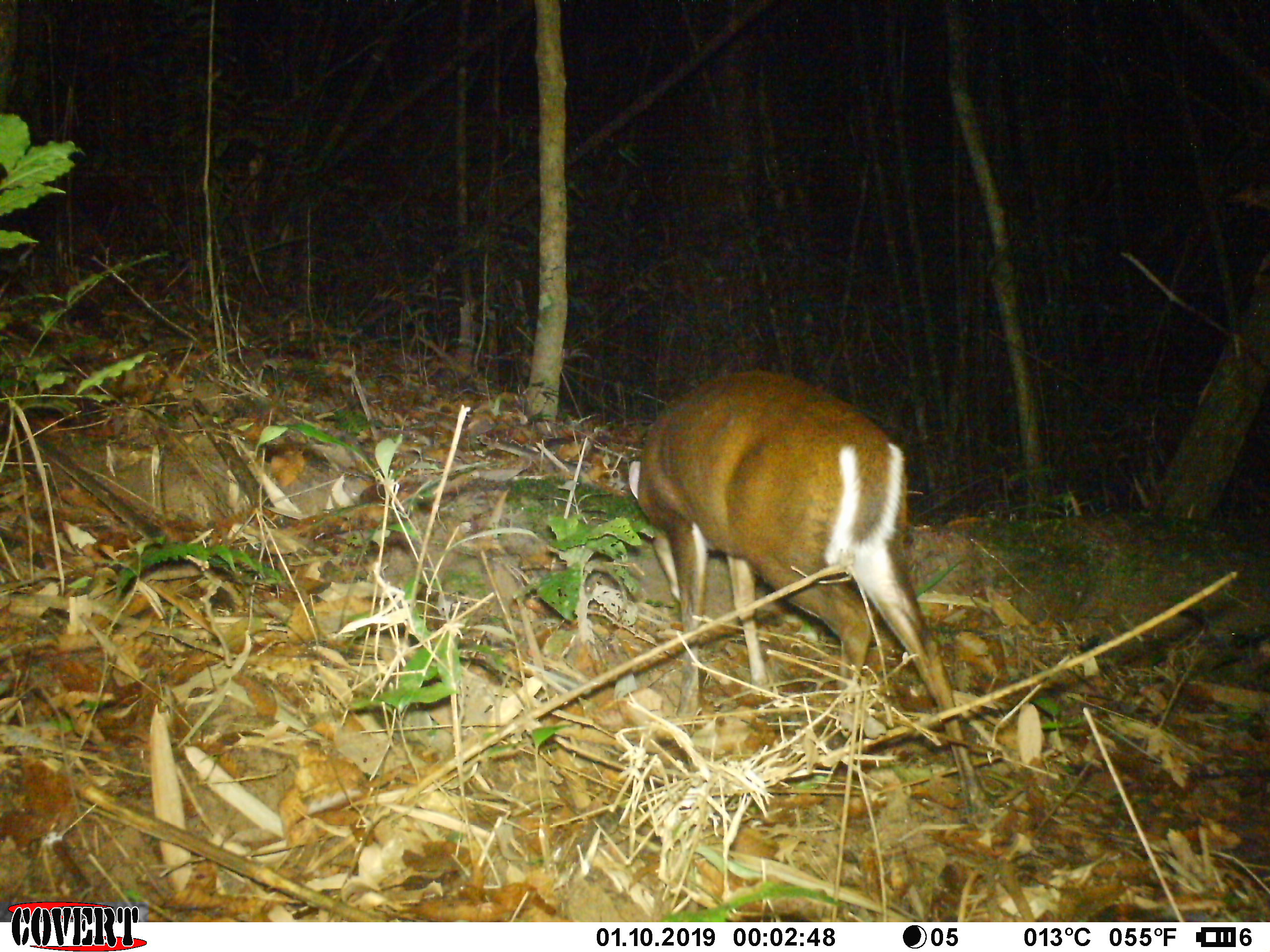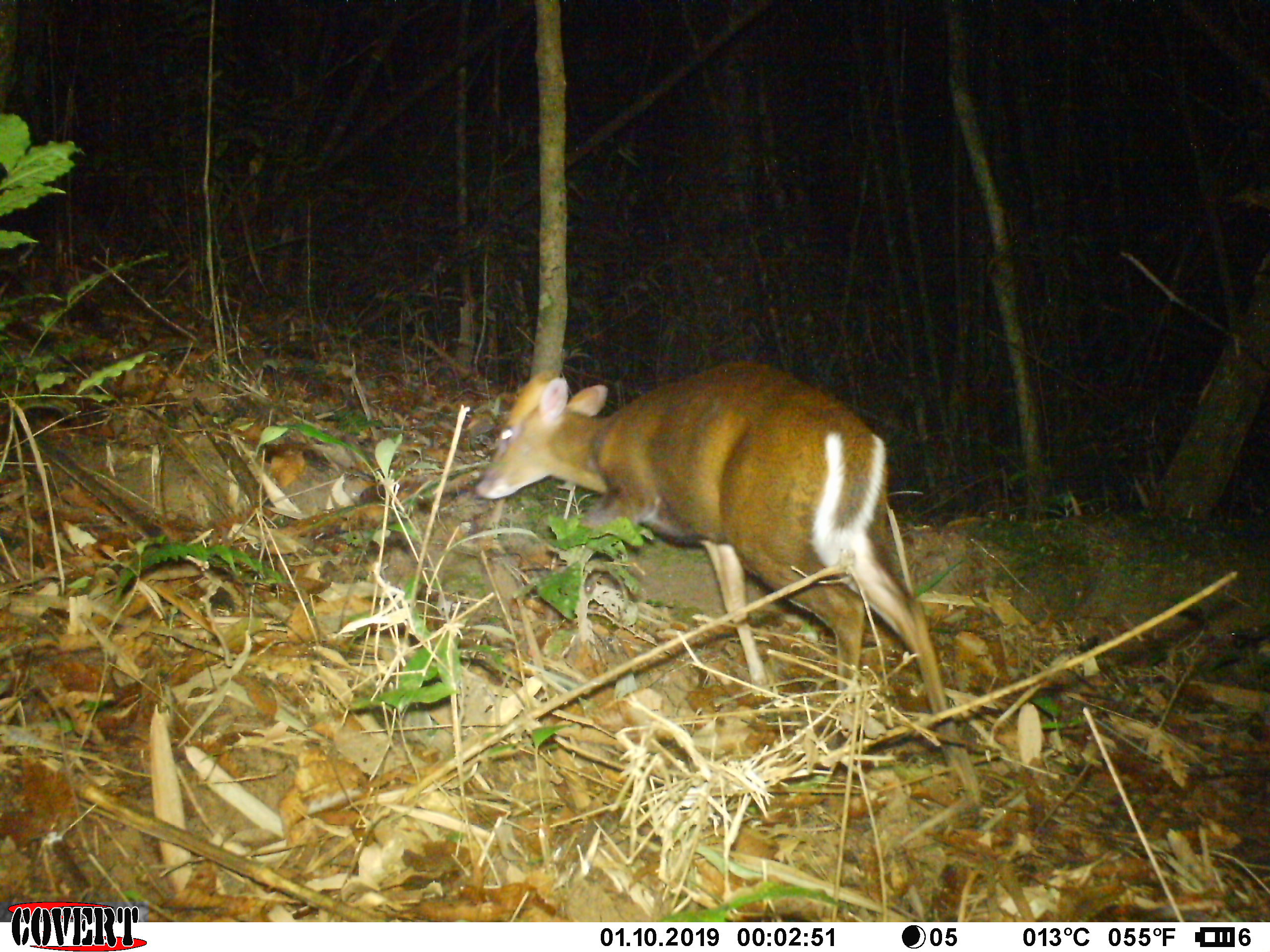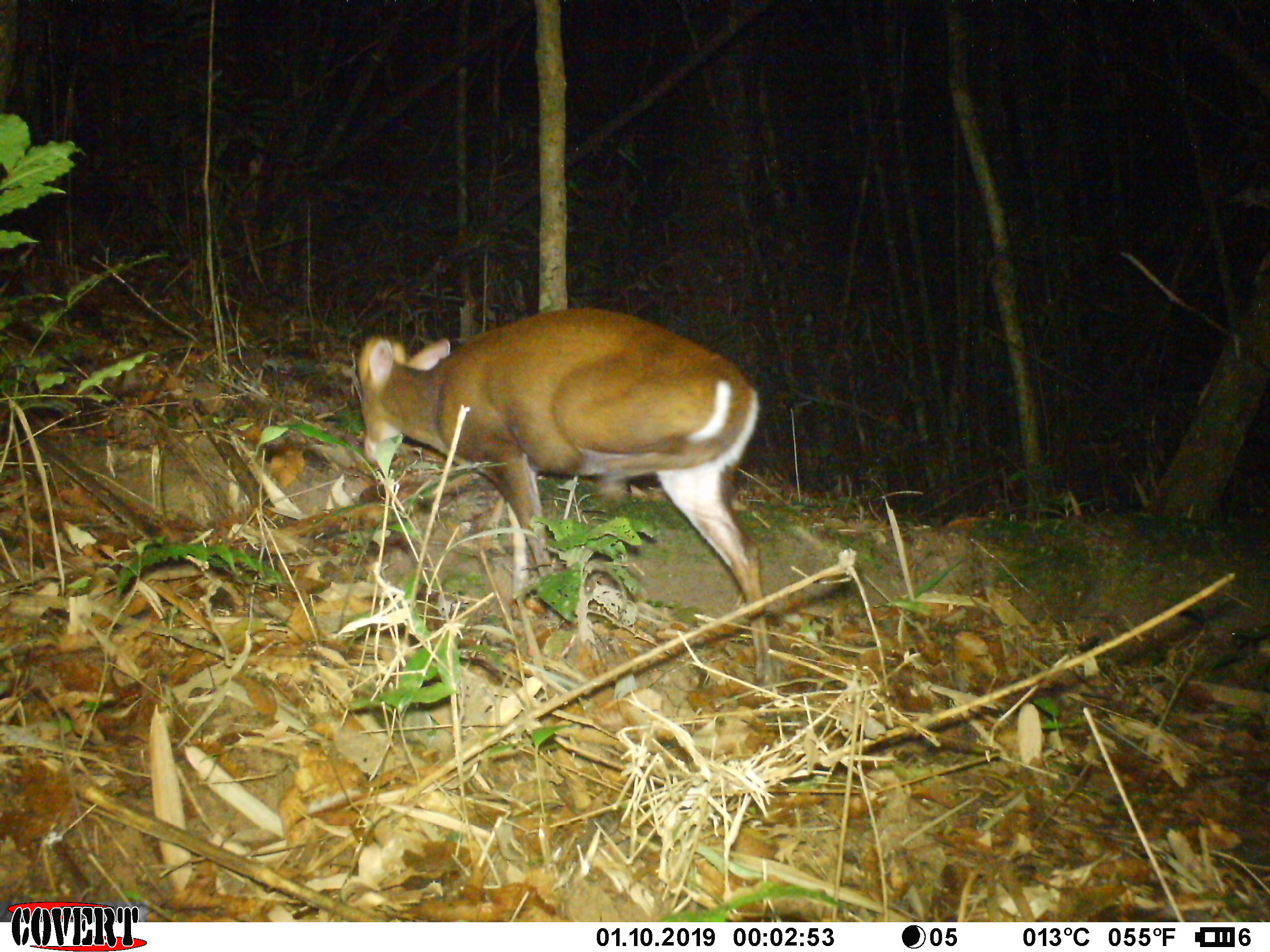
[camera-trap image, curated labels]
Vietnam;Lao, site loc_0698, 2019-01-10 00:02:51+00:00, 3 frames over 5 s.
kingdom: Animalia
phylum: Chordata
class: Mammalia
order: Artiodactyla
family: Cervidae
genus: Muntiacus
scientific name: Muntiacus rooseveltorum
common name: roosevelt's muntjac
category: roosevelts muntjac group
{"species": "roosevelts muntjac group (roosevelt's muntjac) (Muntiacus rooseveltorum)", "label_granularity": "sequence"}